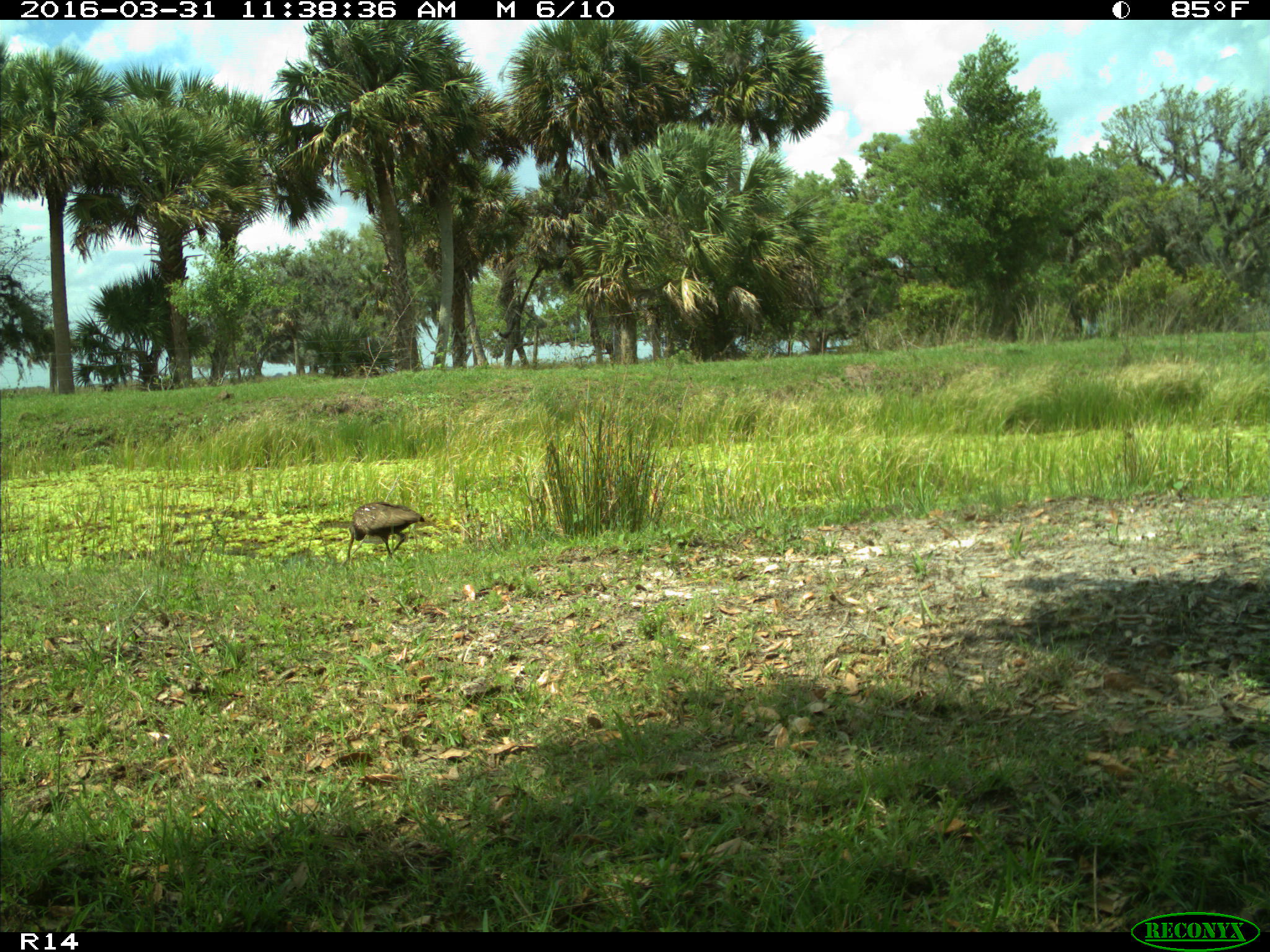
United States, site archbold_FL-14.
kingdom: Animalia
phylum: Chordata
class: Aves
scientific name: Aves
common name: birds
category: unidentified bird